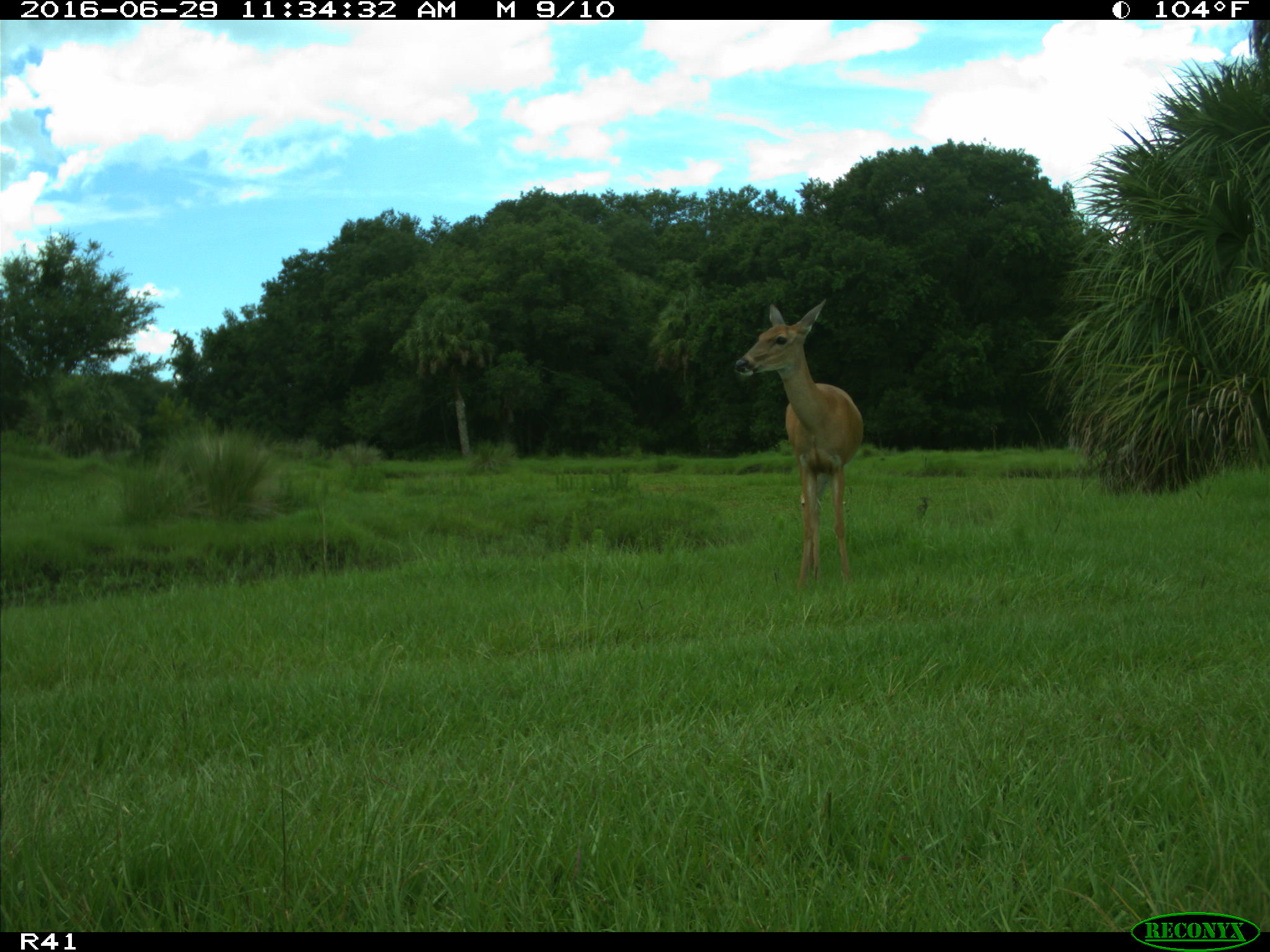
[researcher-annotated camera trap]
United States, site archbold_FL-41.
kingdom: Animalia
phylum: Chordata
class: Mammalia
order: Artiodactyla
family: Cervidae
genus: Odocoileus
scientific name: Odocoileus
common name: deer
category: unidentified deer